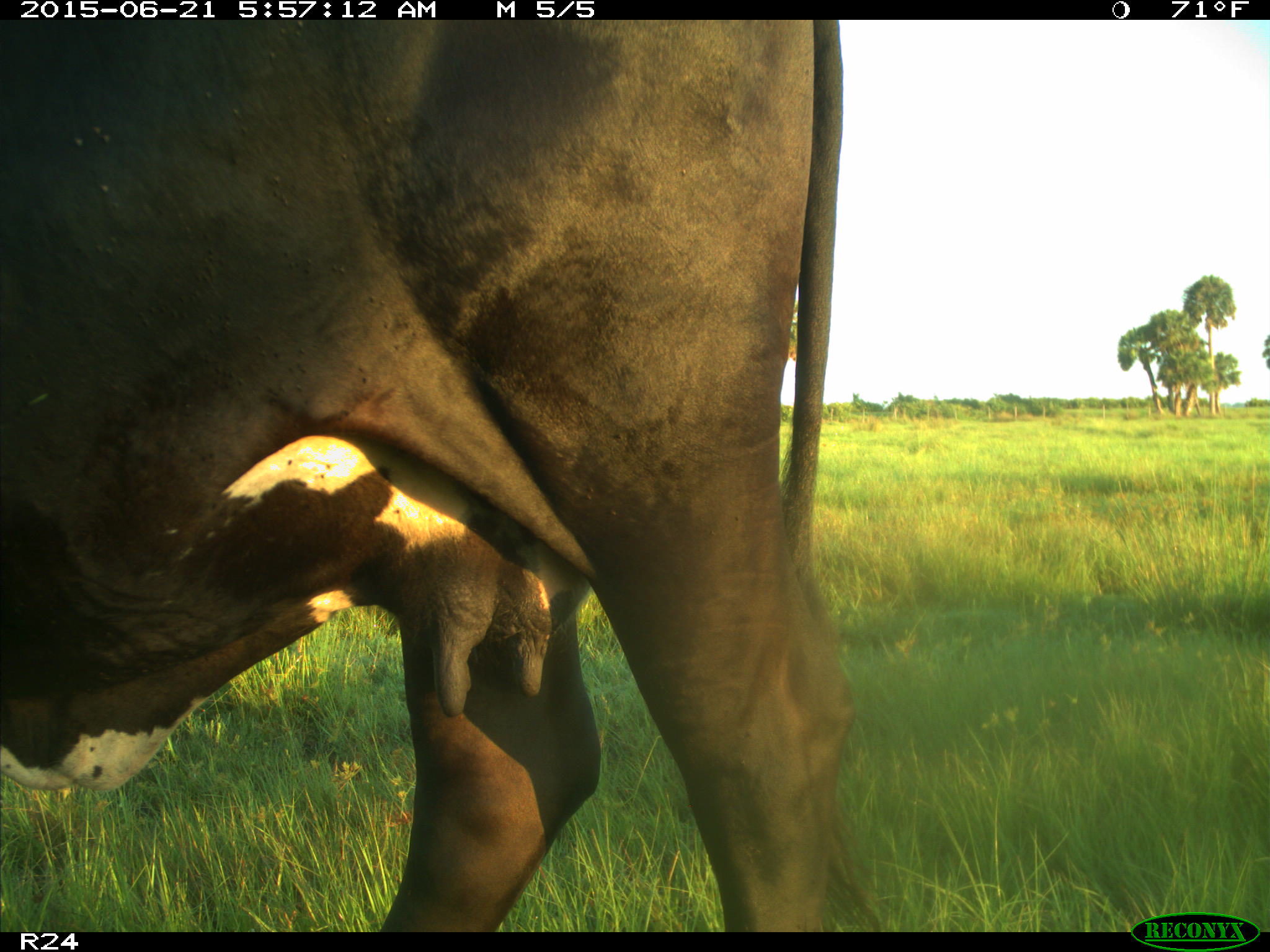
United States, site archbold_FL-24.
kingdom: Animalia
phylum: Chordata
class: Mammalia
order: Artiodactyla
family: Bovidae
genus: Bos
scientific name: Bos taurus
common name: domestic cow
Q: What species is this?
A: Bos taurus (domestic cow).